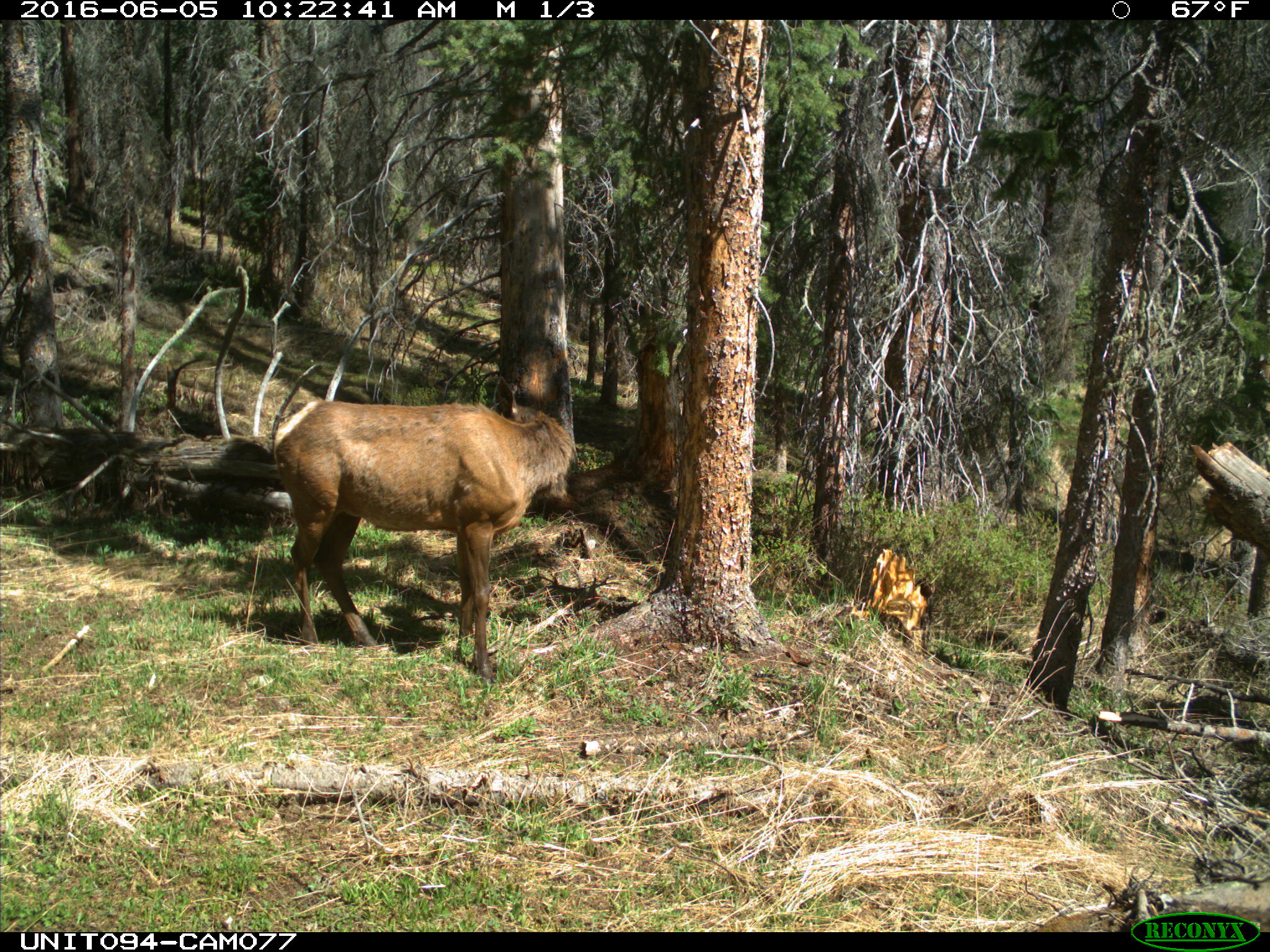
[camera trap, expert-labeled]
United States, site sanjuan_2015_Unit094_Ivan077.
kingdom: Animalia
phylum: Chordata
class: Mammalia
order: Artiodactyla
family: Cervidae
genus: Cervus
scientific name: Cervus elaphus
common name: red deer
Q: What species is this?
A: Cervus elaphus (red deer).